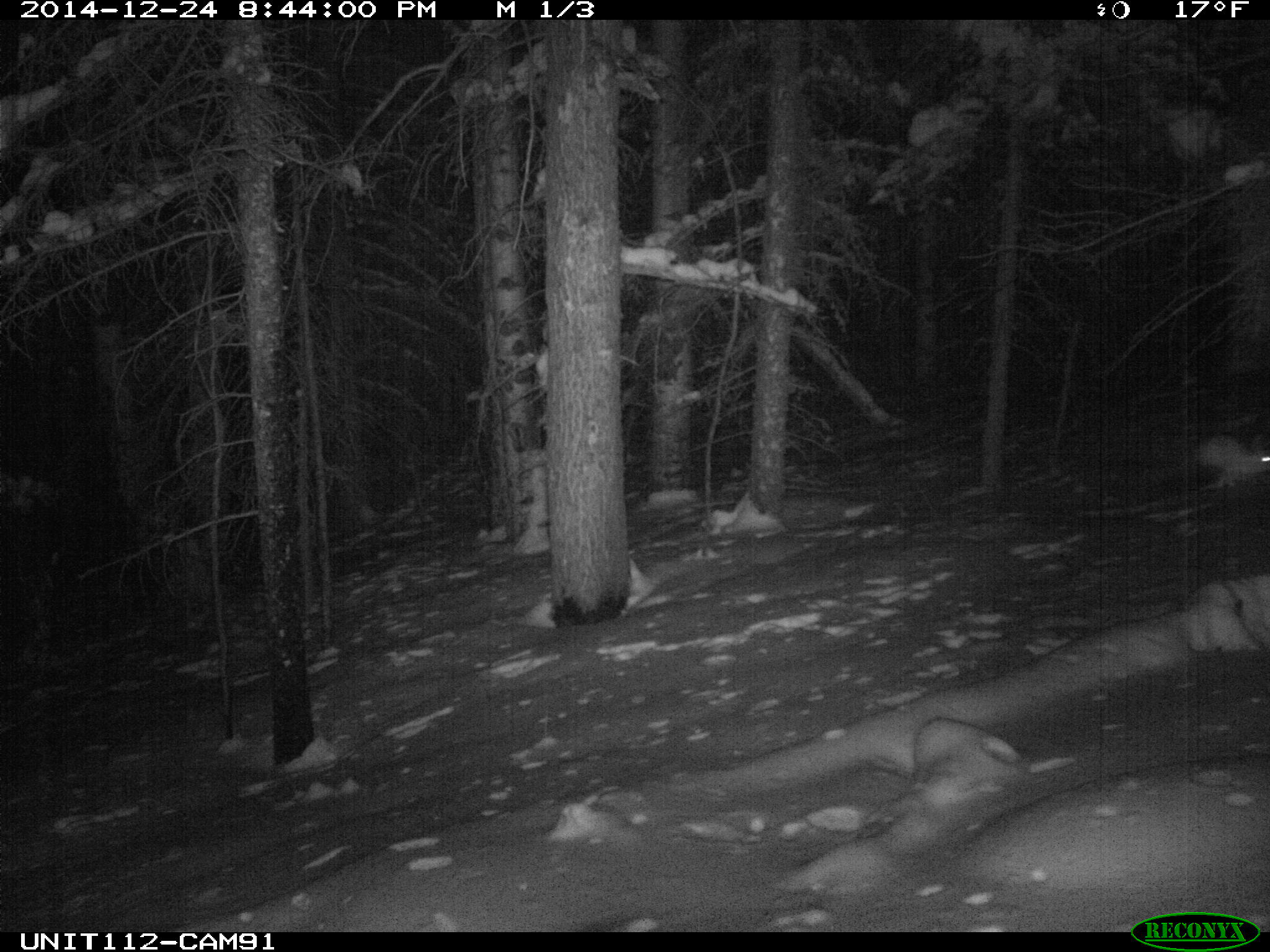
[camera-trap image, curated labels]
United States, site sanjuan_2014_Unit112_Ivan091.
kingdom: Animalia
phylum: Chordata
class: Mammalia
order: Lagomorpha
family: Leporidae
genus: Lepus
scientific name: Lepus americanus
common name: snowshoe hare